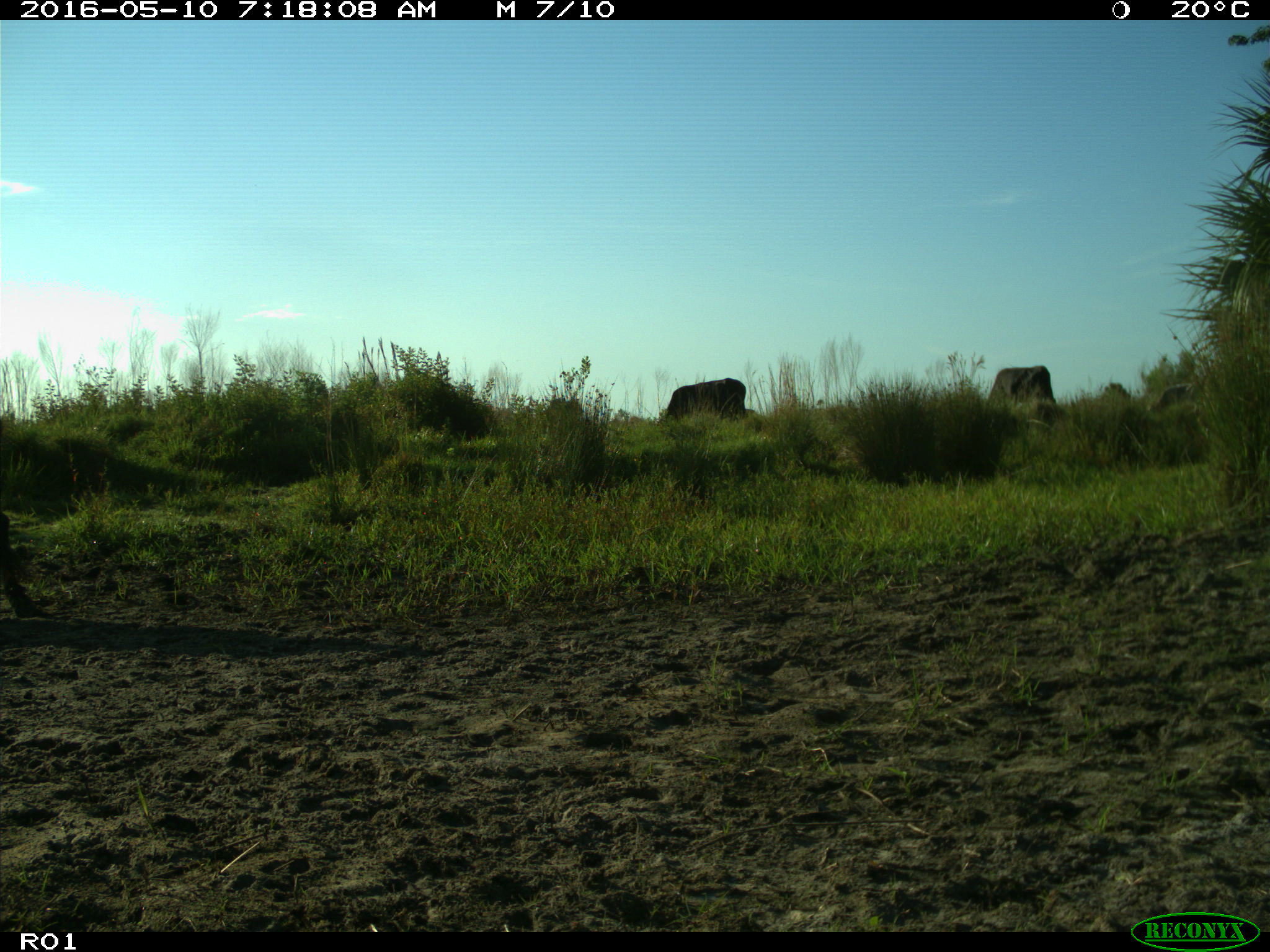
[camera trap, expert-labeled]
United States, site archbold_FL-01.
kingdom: Animalia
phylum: Chordata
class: Mammalia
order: Artiodactyla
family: Bovidae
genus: Bos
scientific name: Bos taurus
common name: domestic cow